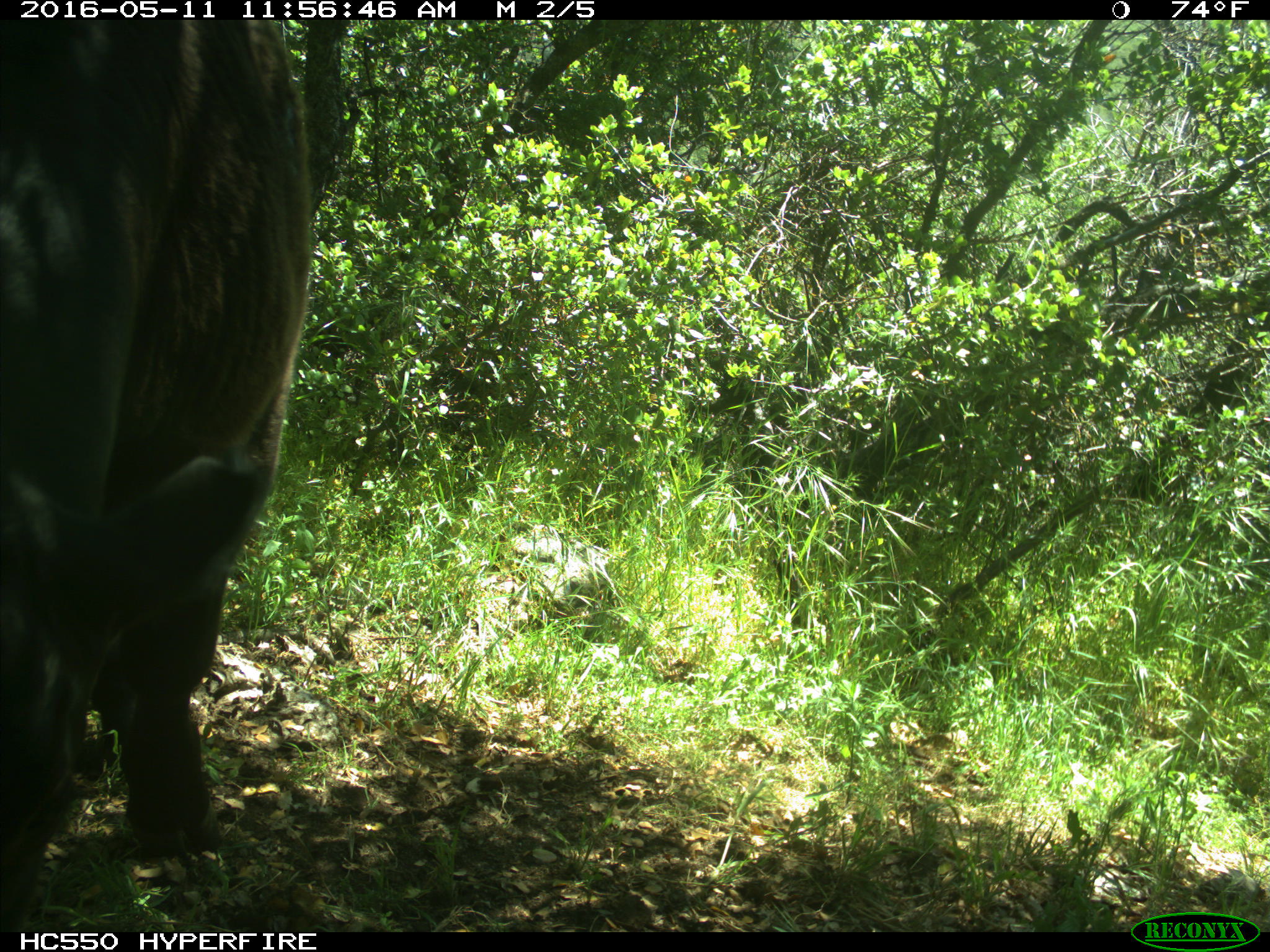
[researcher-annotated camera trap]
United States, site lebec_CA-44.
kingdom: Animalia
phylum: Chordata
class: Mammalia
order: Artiodactyla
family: Bovidae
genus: Bos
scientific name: Bos taurus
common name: domestic cow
Bos taurus (domestic cow).